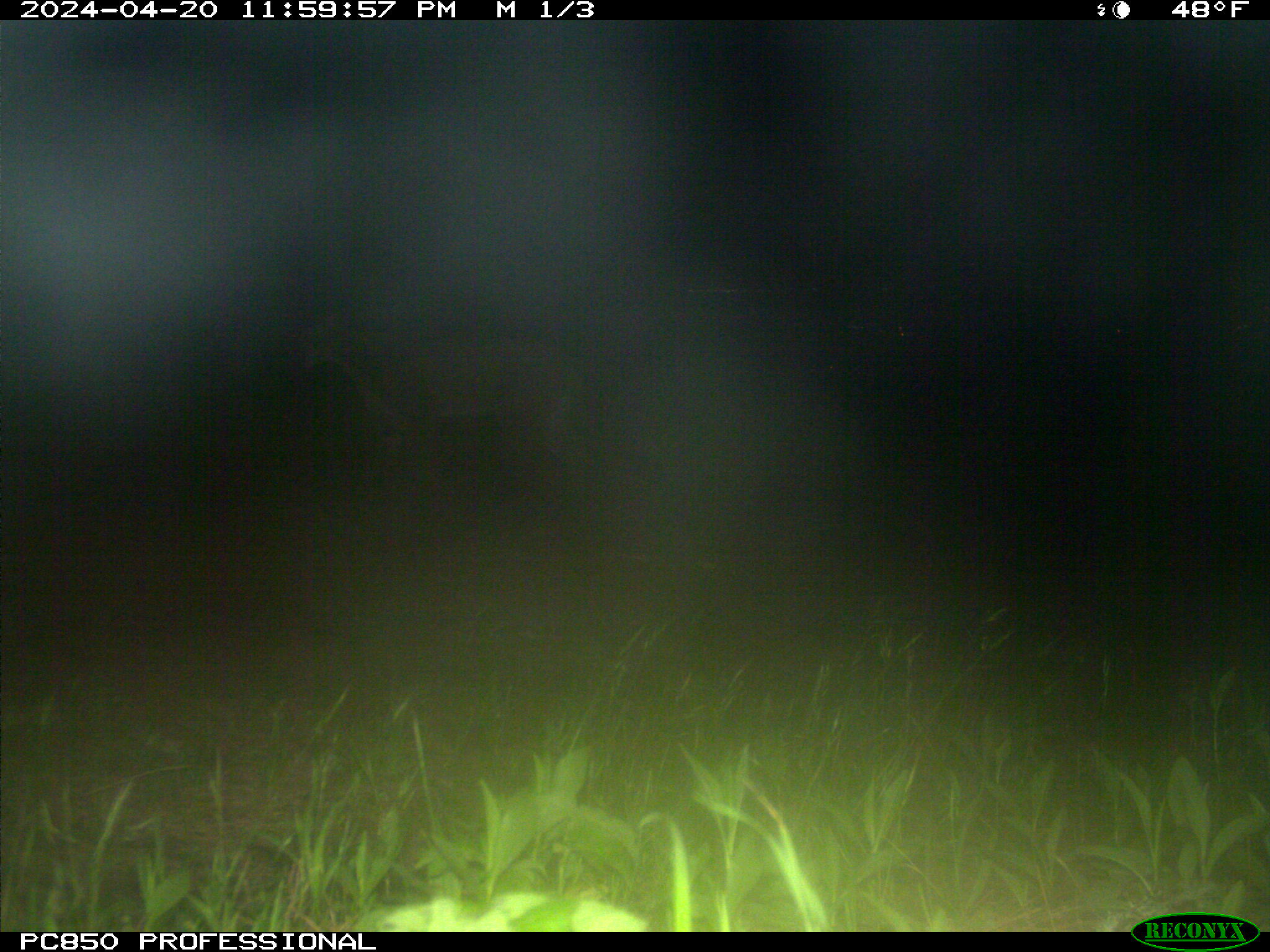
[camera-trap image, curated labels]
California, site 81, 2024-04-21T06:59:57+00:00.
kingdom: Animalia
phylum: Chordata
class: Mammalia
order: Carnivora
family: Felidae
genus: Puma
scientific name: Puma concolor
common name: puma